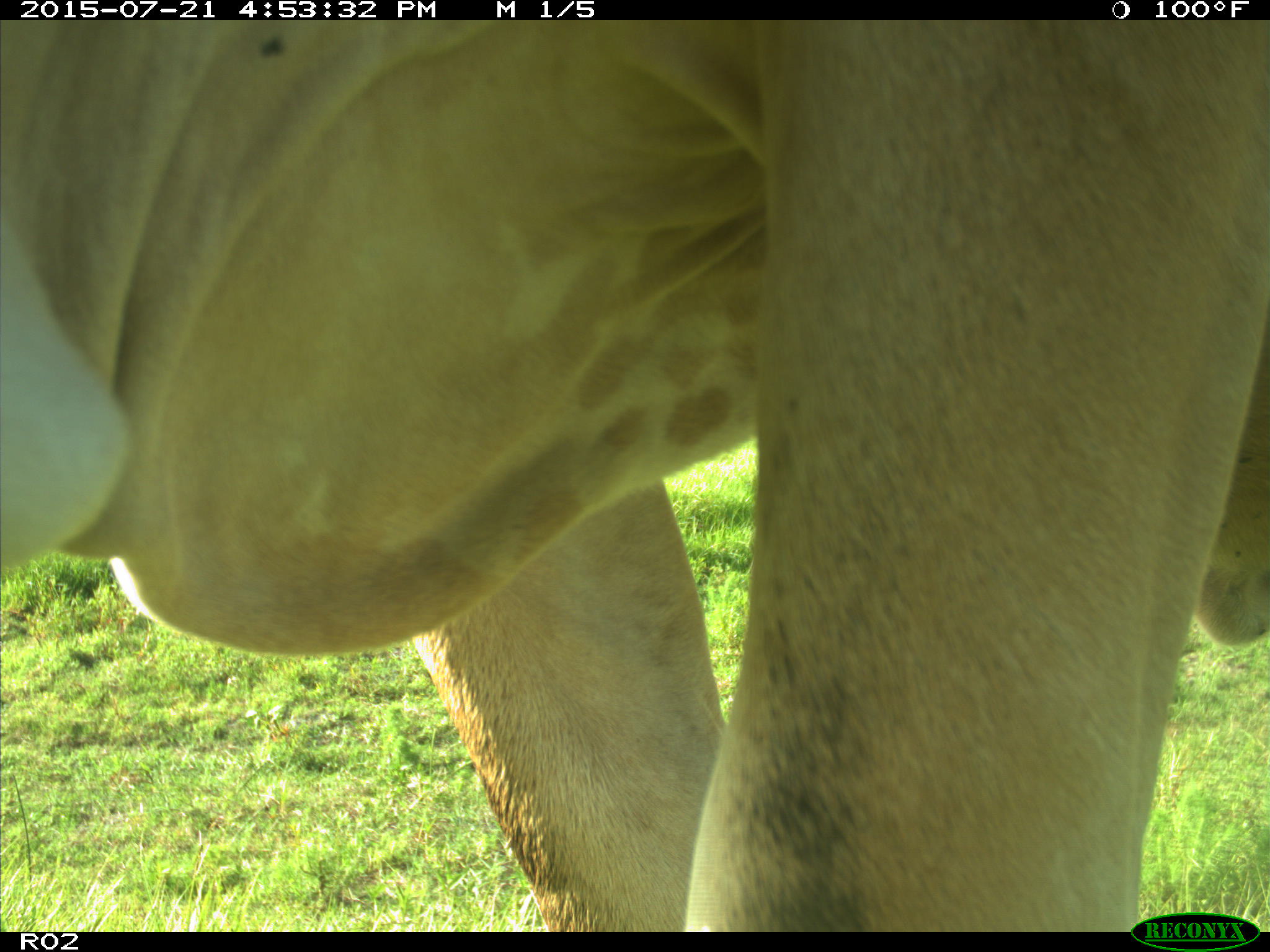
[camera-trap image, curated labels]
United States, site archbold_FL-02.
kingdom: Animalia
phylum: Chordata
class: Mammalia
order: Artiodactyla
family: Bovidae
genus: Bos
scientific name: Bos taurus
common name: domestic cow